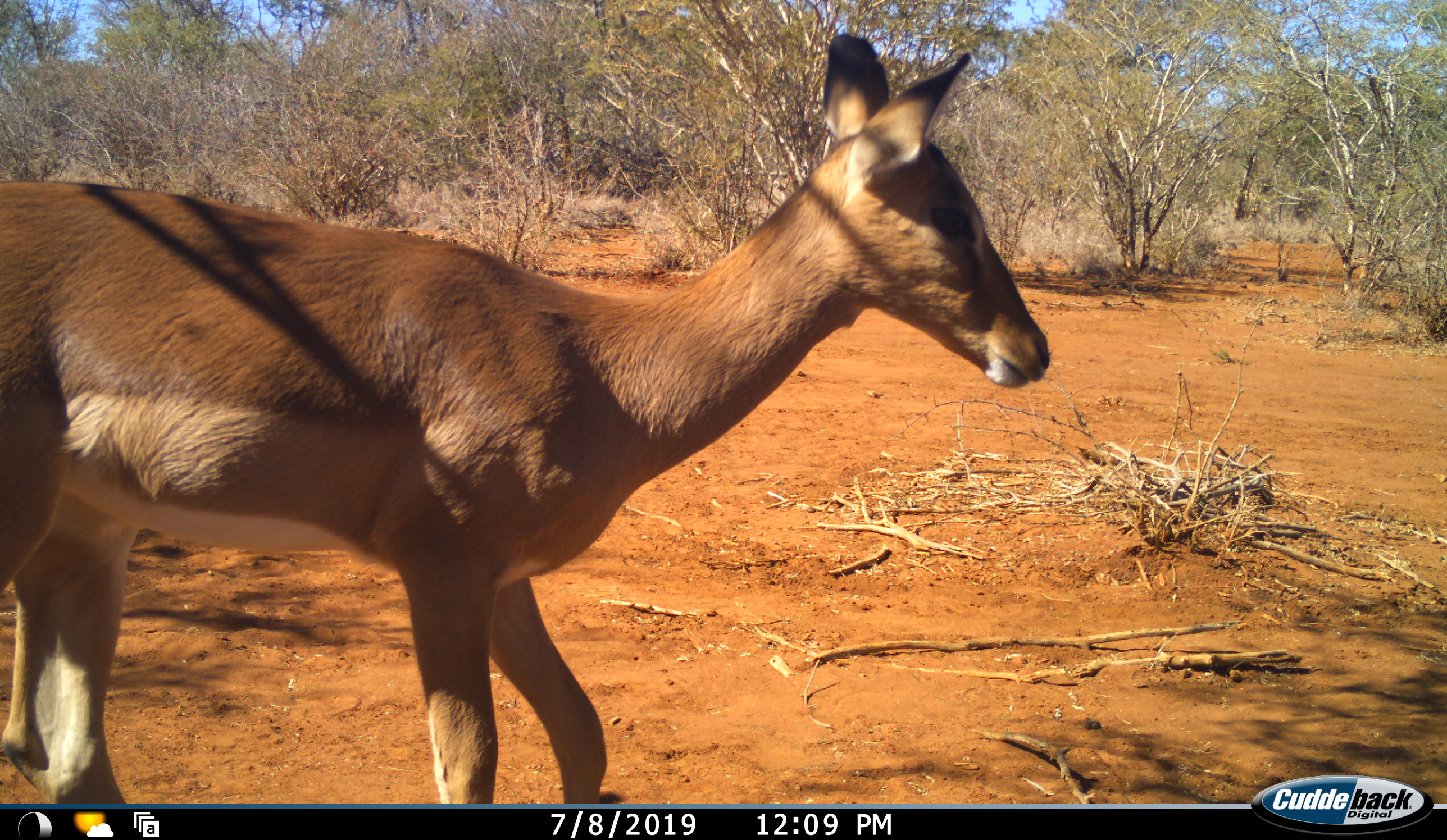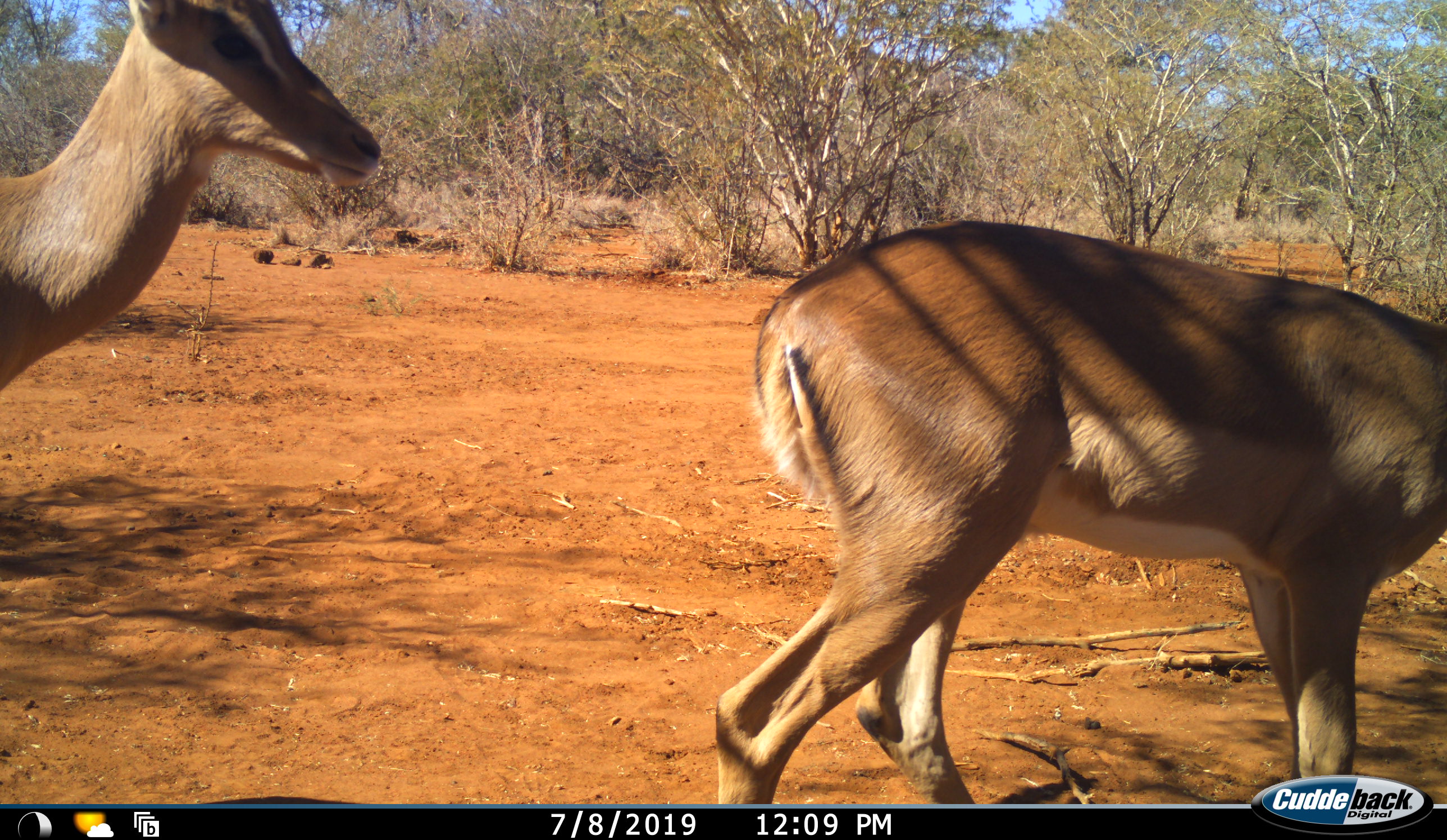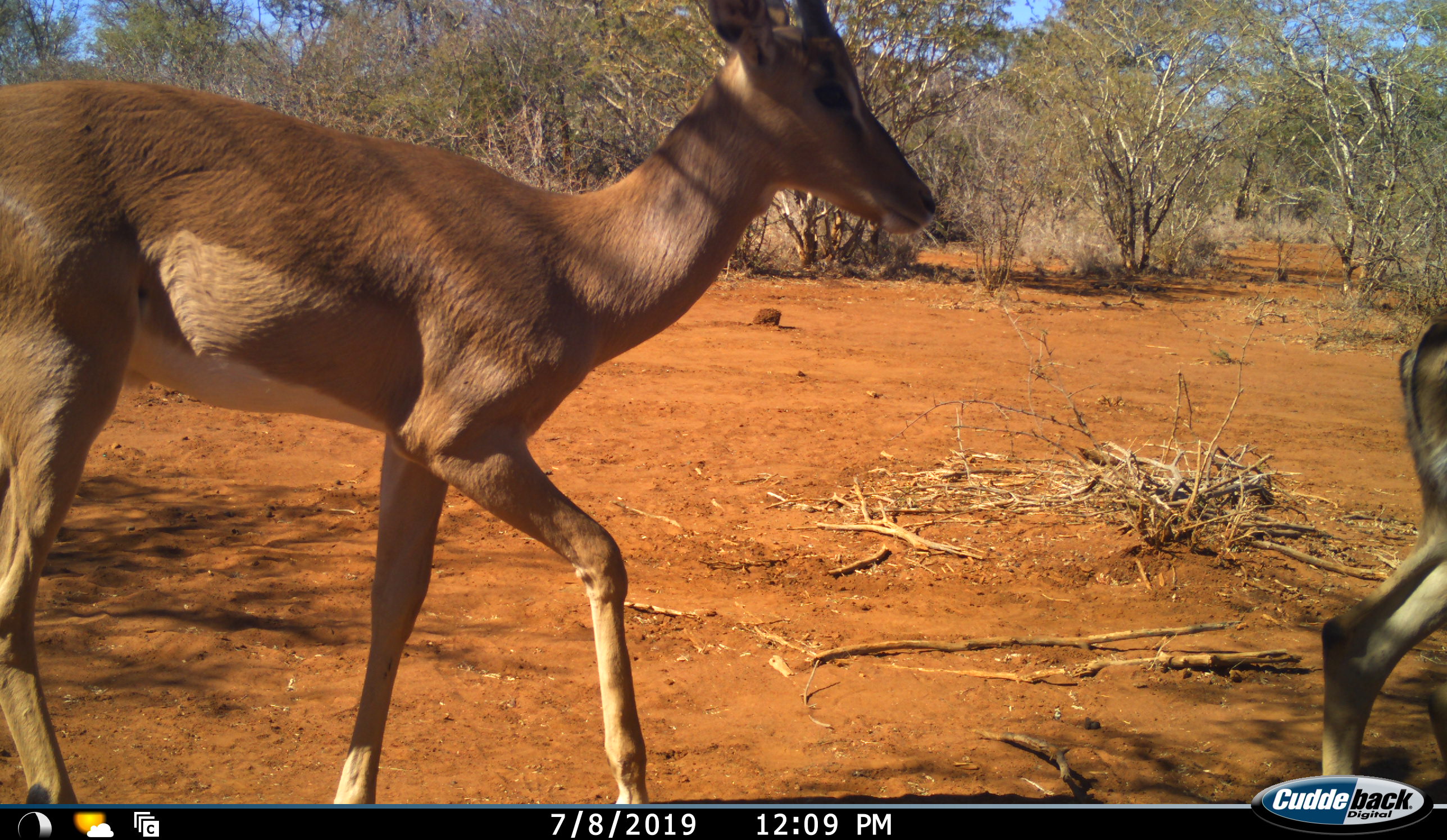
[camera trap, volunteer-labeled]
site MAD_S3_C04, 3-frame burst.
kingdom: Animalia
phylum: Chordata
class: Mammalia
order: Artiodactyla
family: Bovidae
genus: Aepyceros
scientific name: Aepyceros melampus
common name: impala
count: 2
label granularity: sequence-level